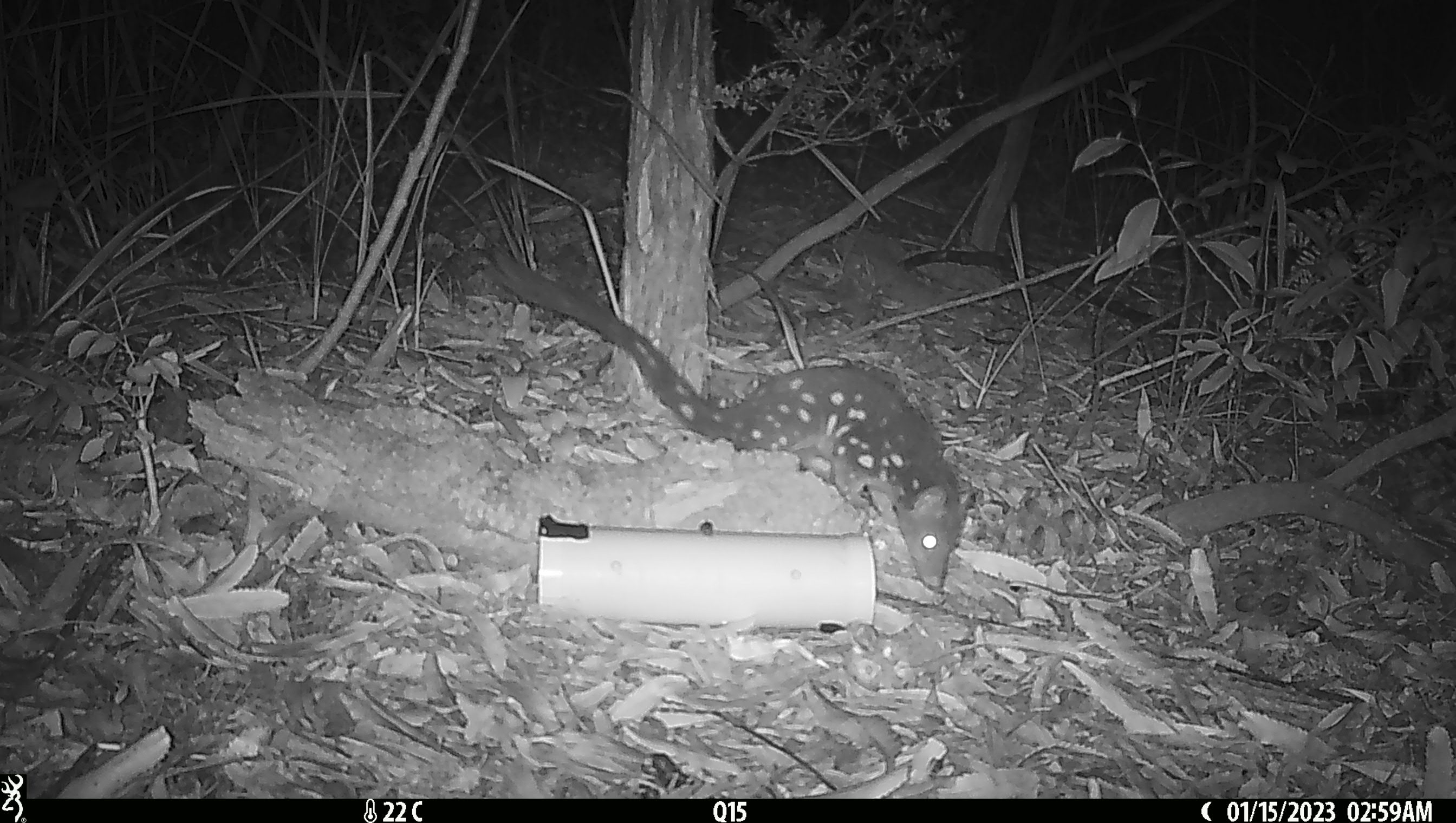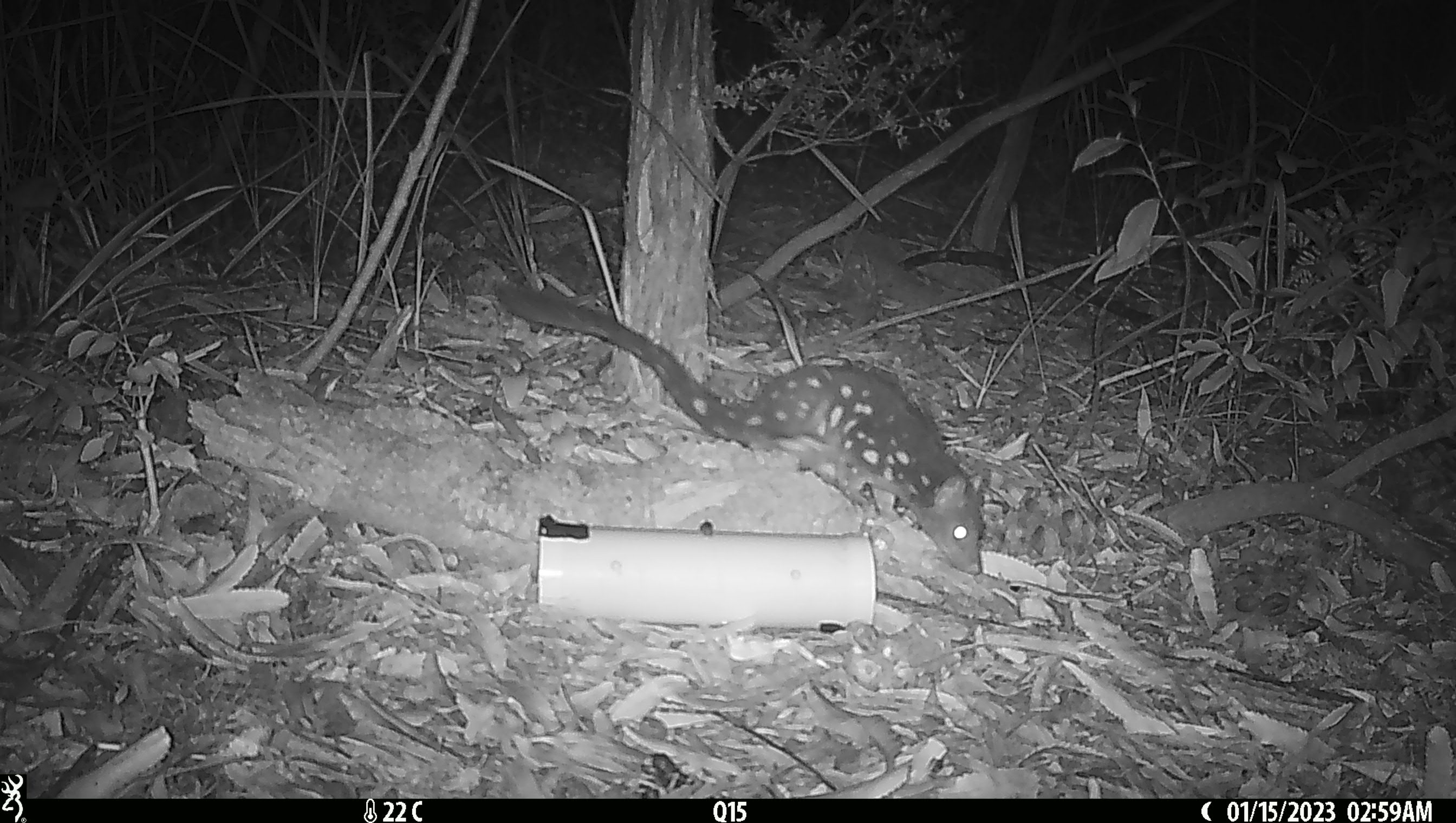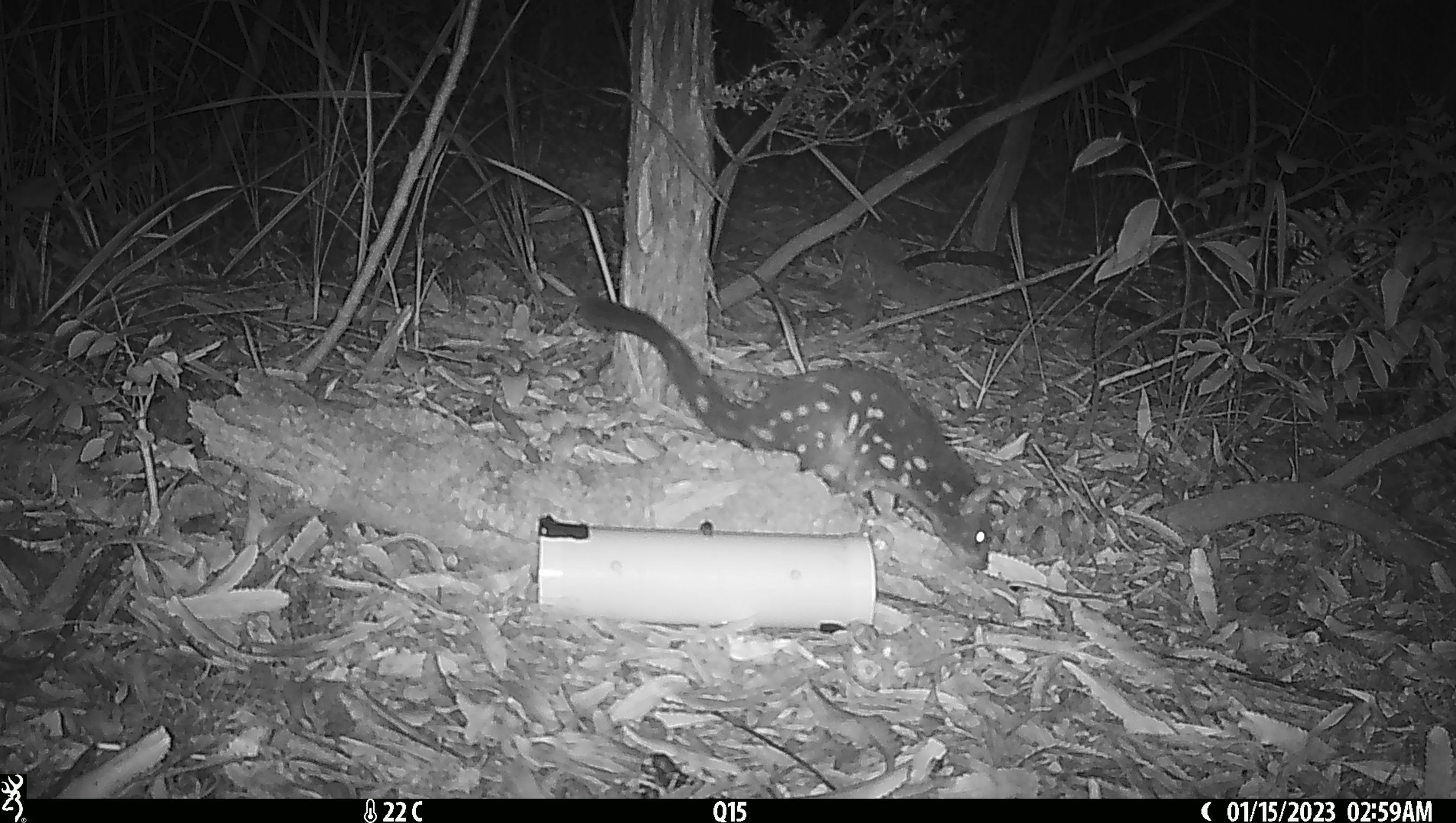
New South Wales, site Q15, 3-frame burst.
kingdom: Animalia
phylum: Chordata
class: Mammalia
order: Dasyuromorphia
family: Dasyuridae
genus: Dasyurus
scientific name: Dasyurus maculatus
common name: spotted-tailed quoll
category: quoll